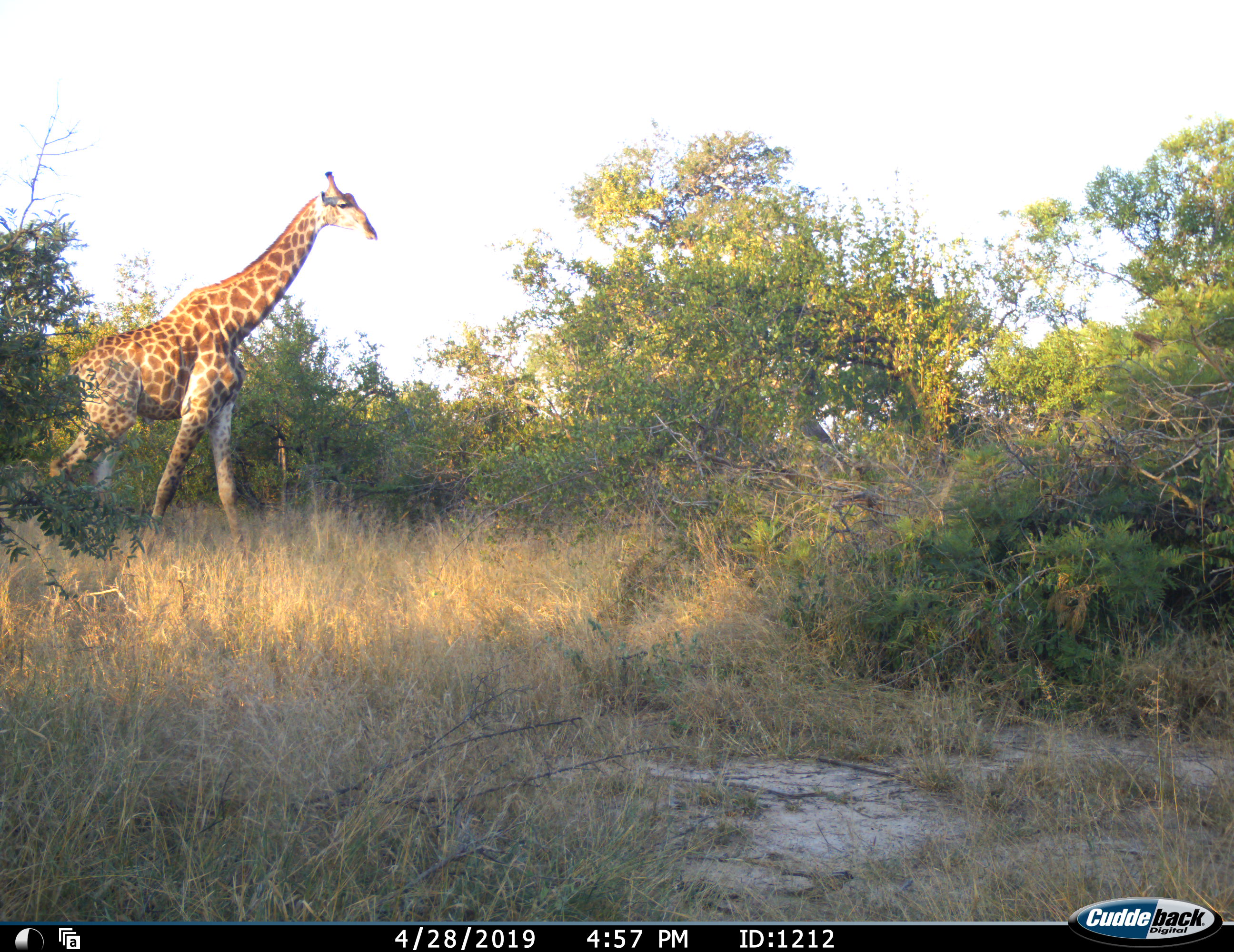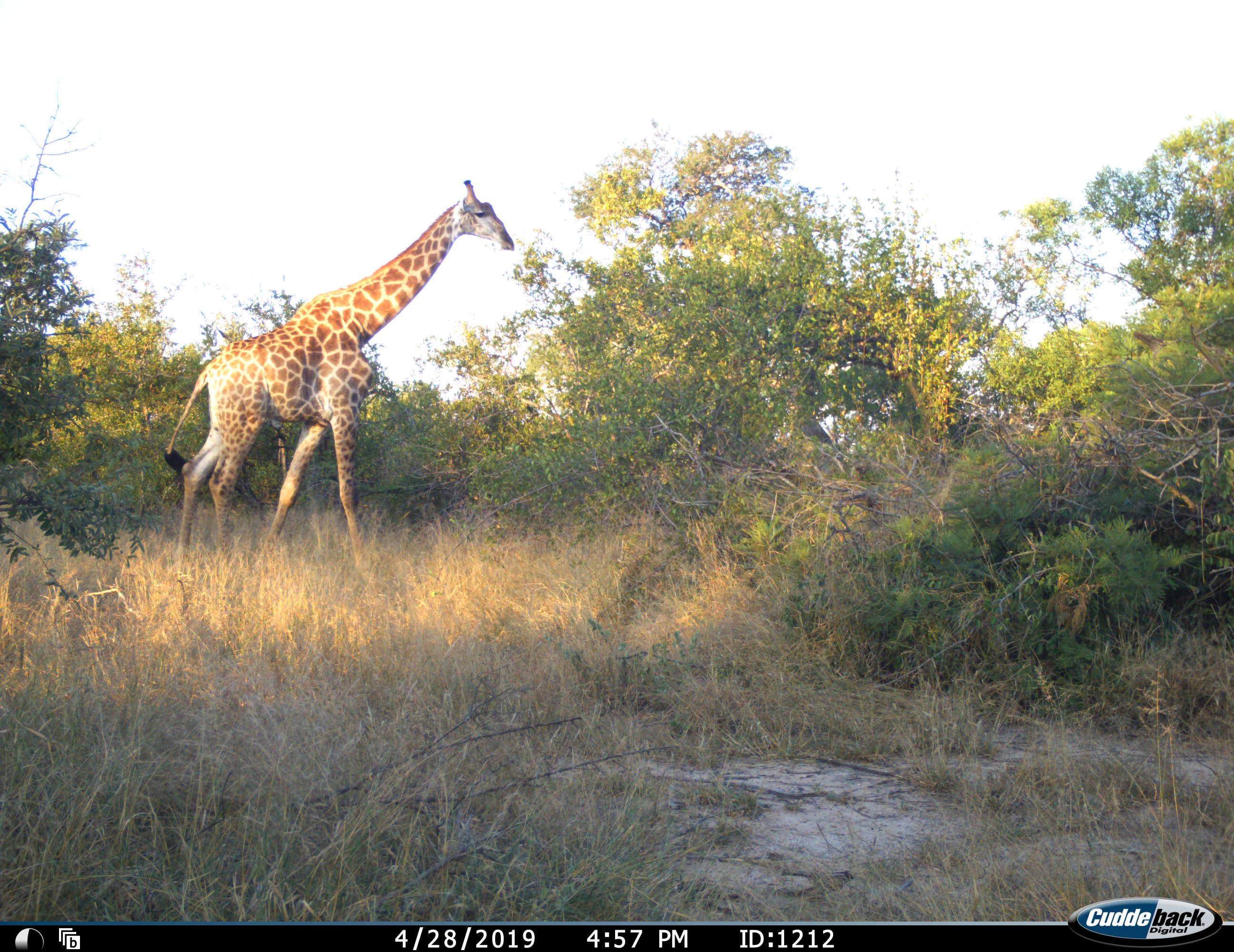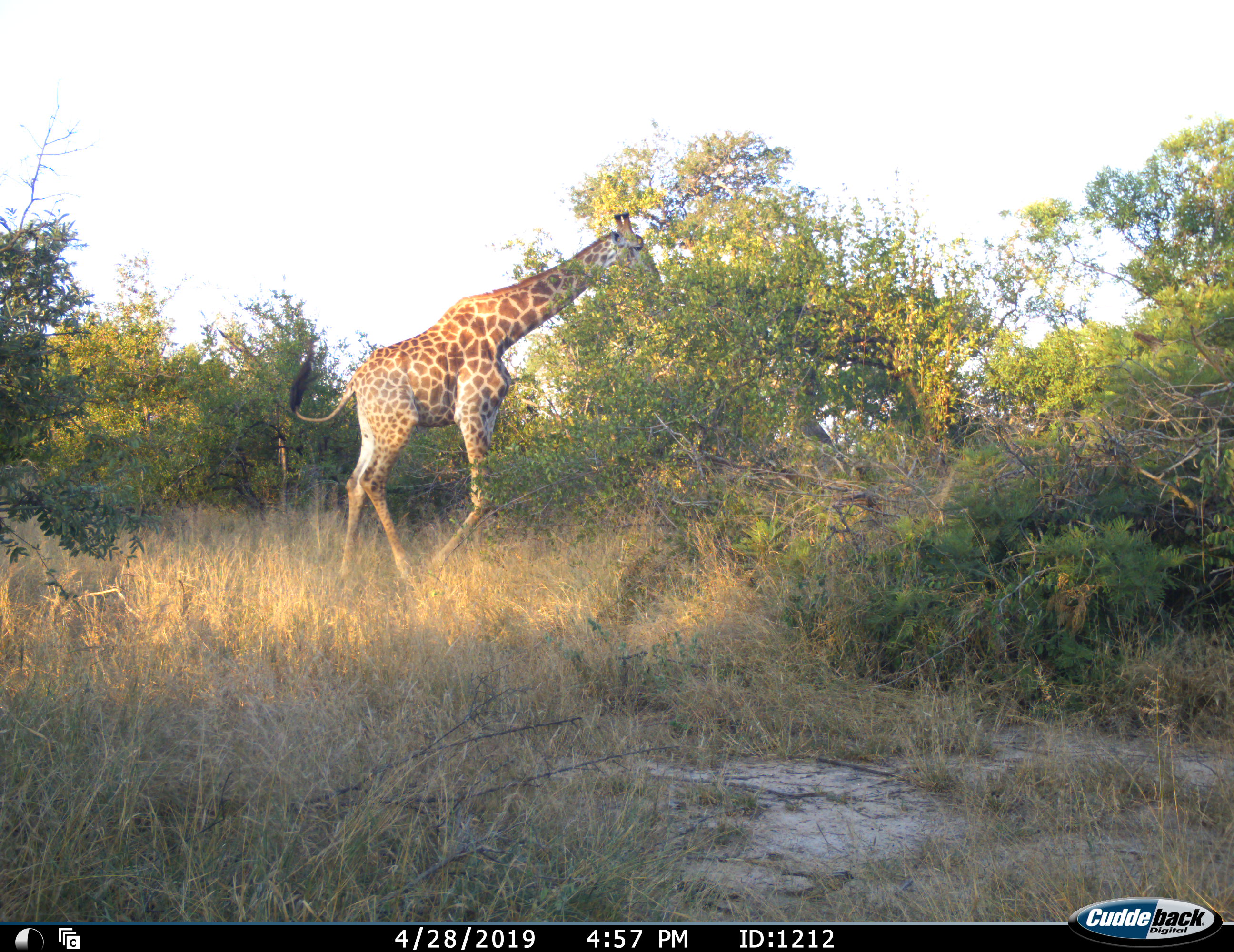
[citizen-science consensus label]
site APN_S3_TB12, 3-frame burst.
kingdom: Animalia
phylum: Chordata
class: Mammalia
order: Artiodactyla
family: Giraffidae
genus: Giraffa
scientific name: Giraffa camelopardalis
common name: giraffe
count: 1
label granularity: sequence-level